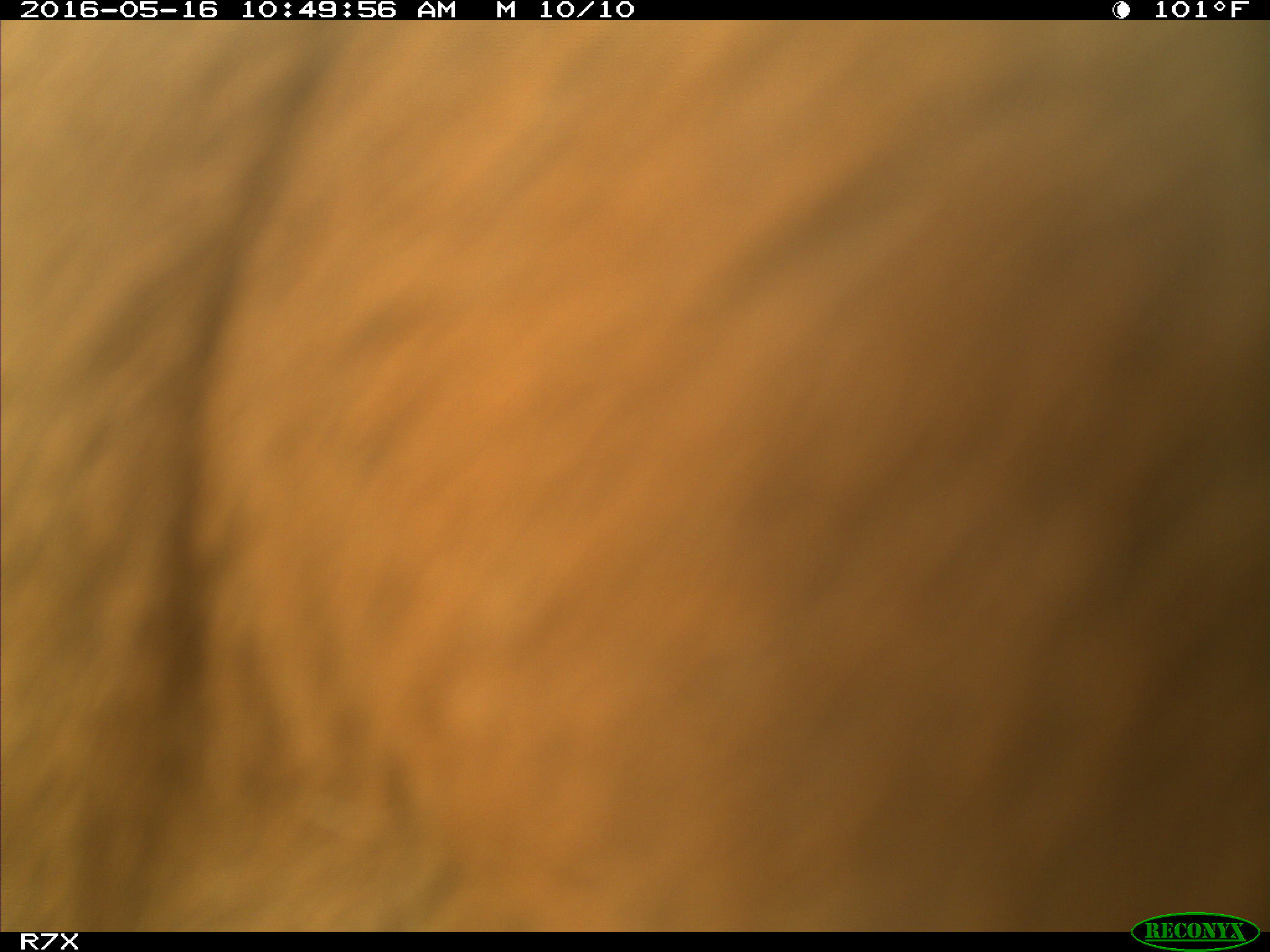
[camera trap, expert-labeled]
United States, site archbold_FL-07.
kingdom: Animalia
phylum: Chordata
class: Mammalia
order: Artiodactyla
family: Bovidae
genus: Bos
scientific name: Bos taurus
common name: domestic cow